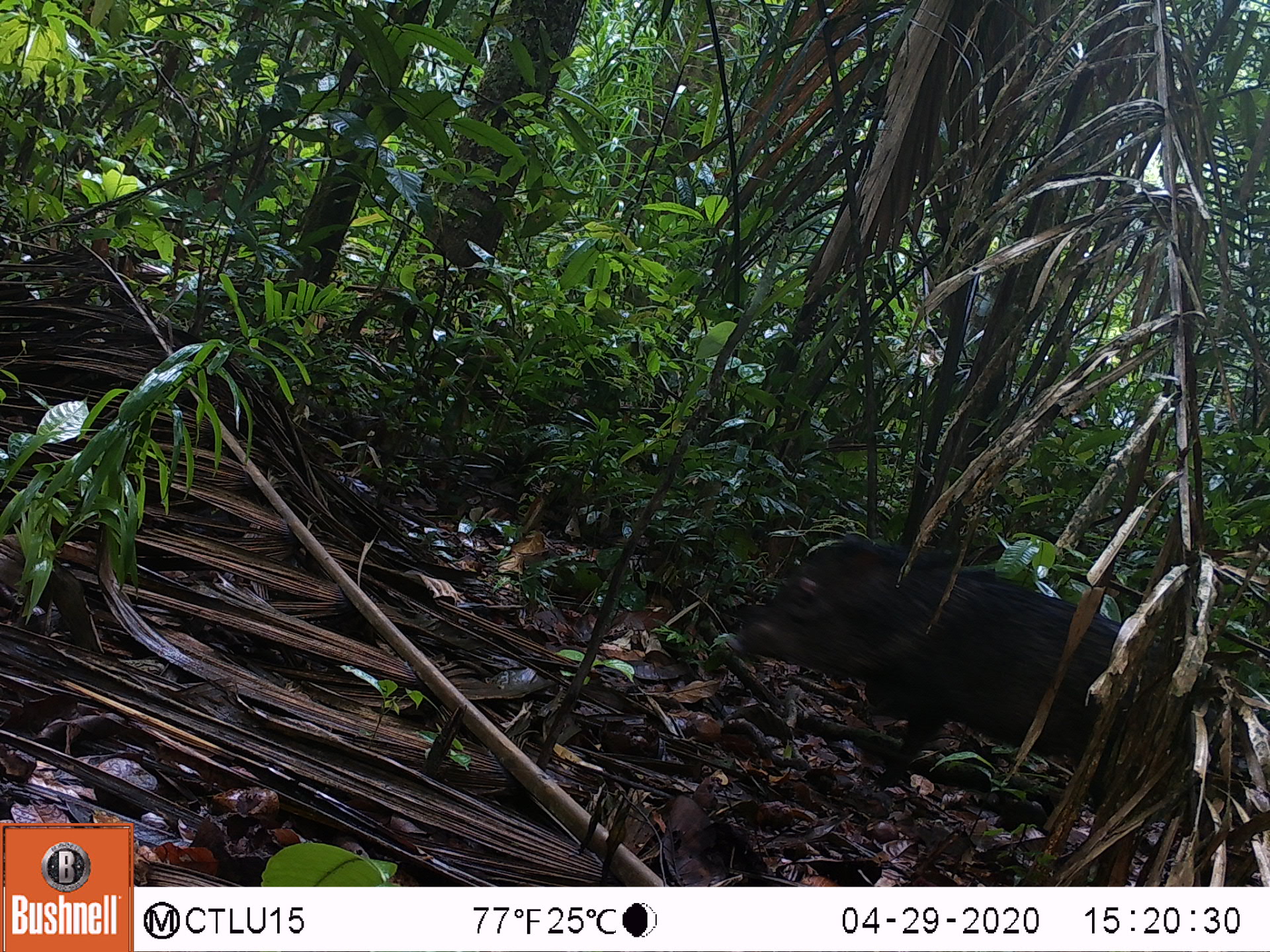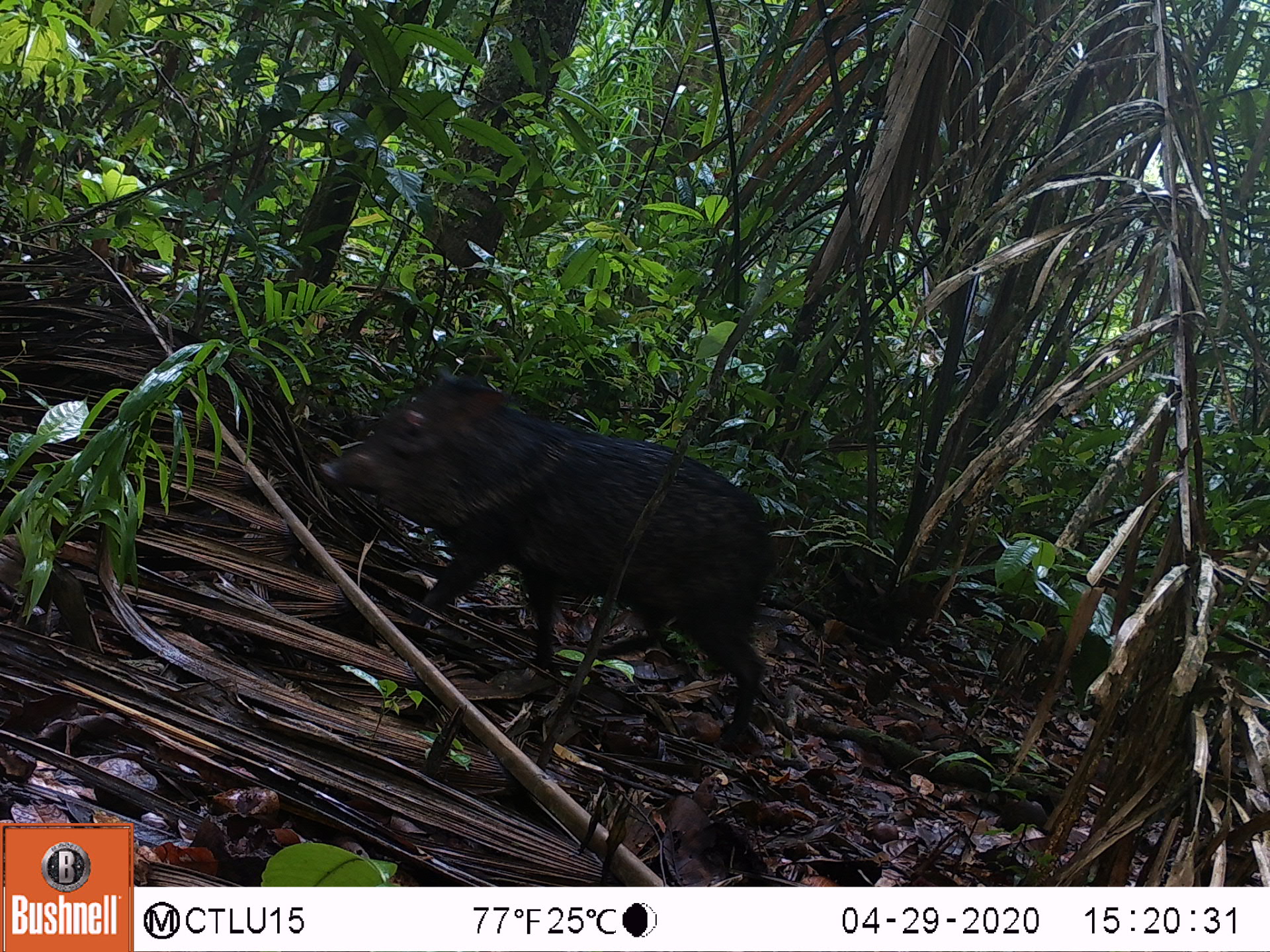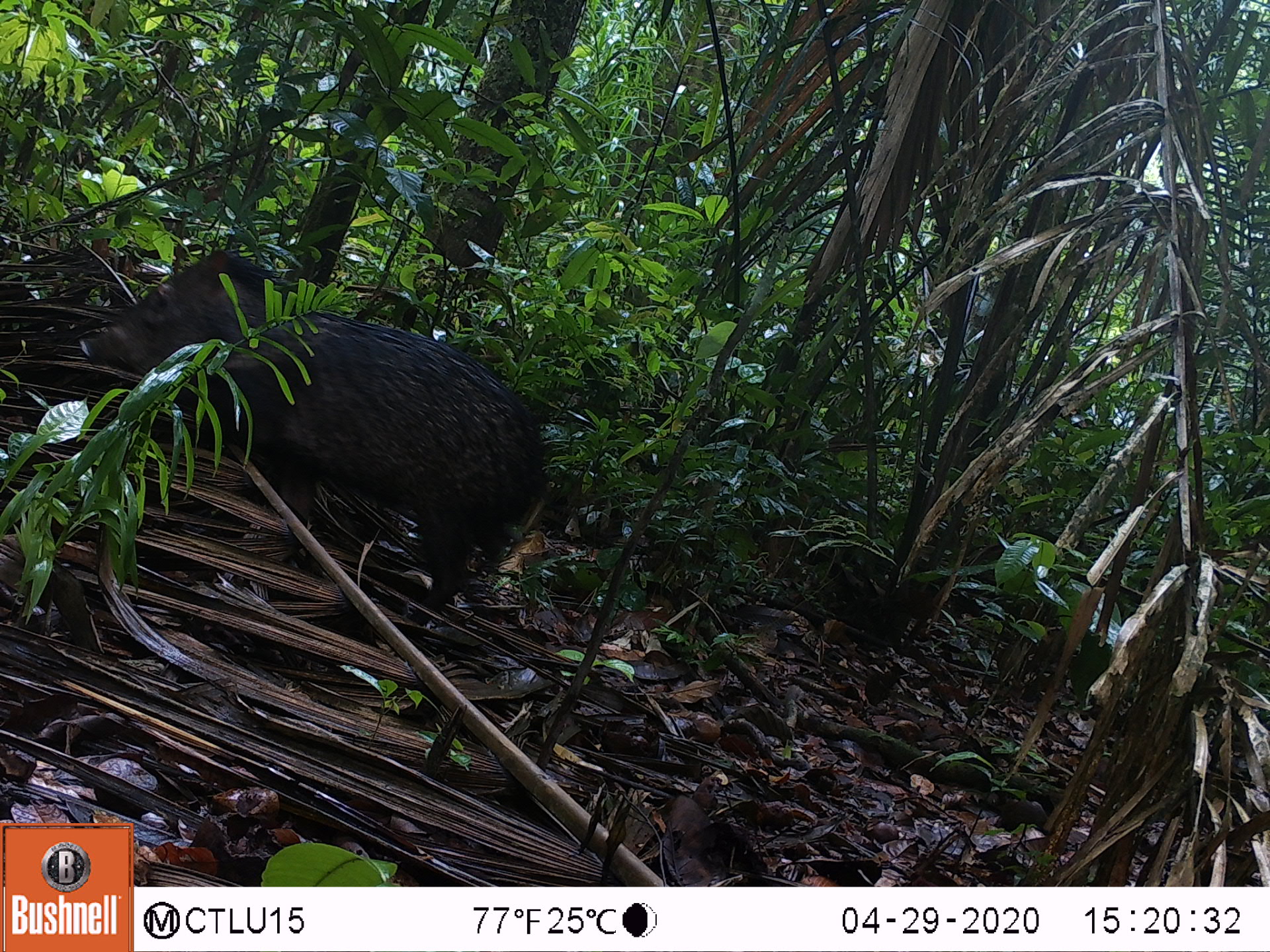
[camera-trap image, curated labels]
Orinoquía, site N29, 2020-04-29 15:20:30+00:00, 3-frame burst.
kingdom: Animalia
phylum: Chordata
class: Mammalia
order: Artiodactyla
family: Tayassuidae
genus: Pecari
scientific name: Pecari tajacu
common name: collared peccary